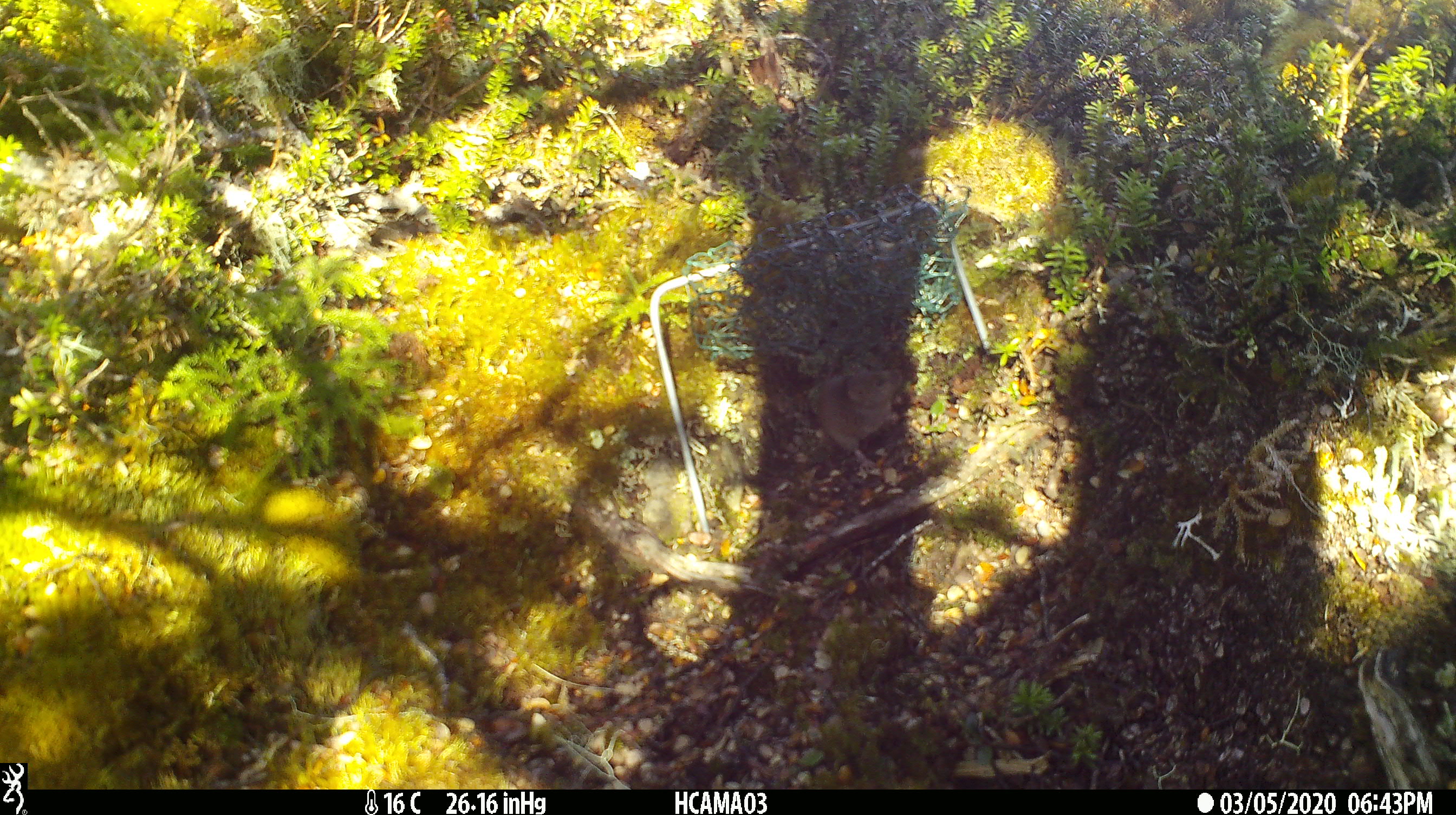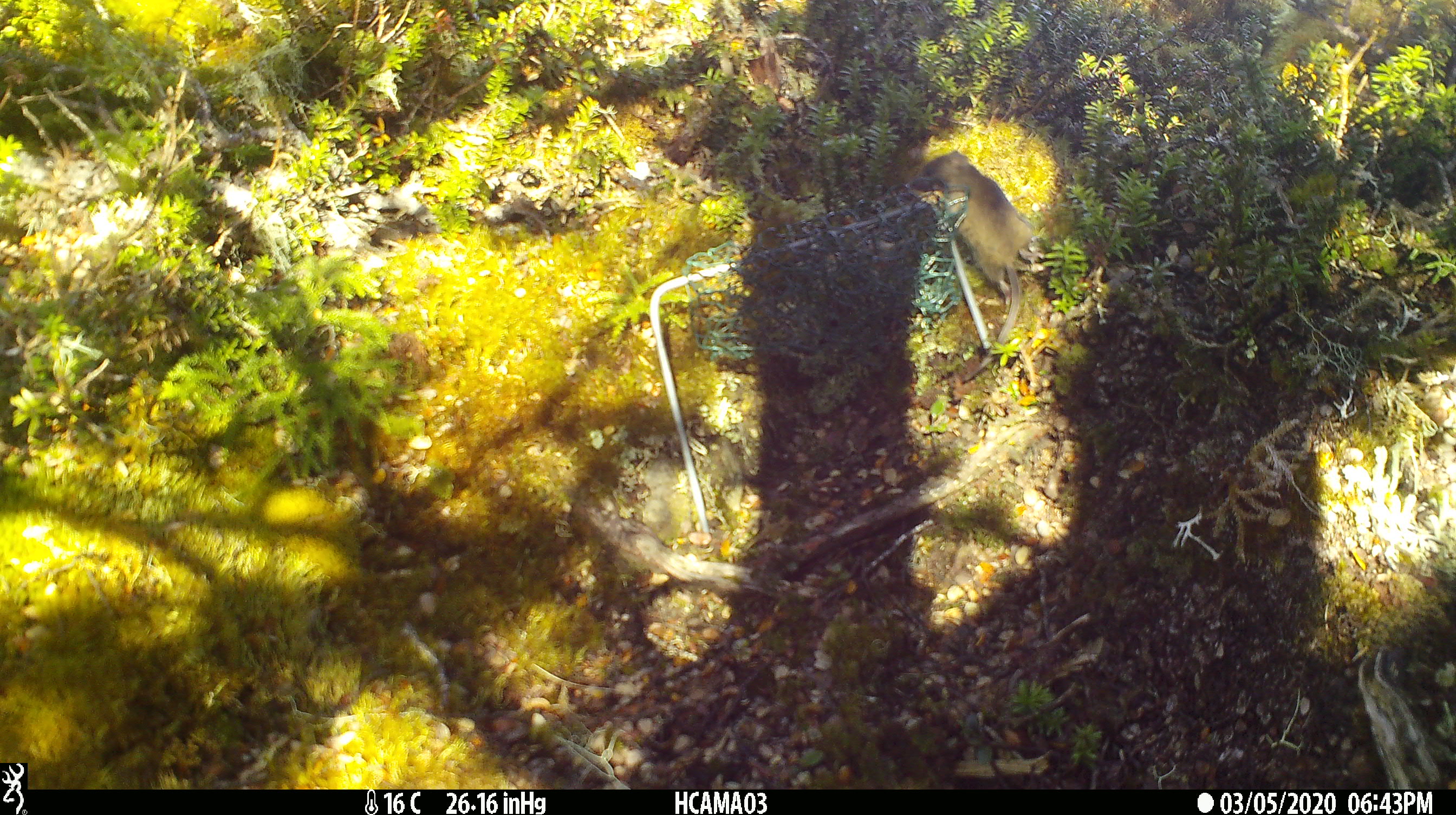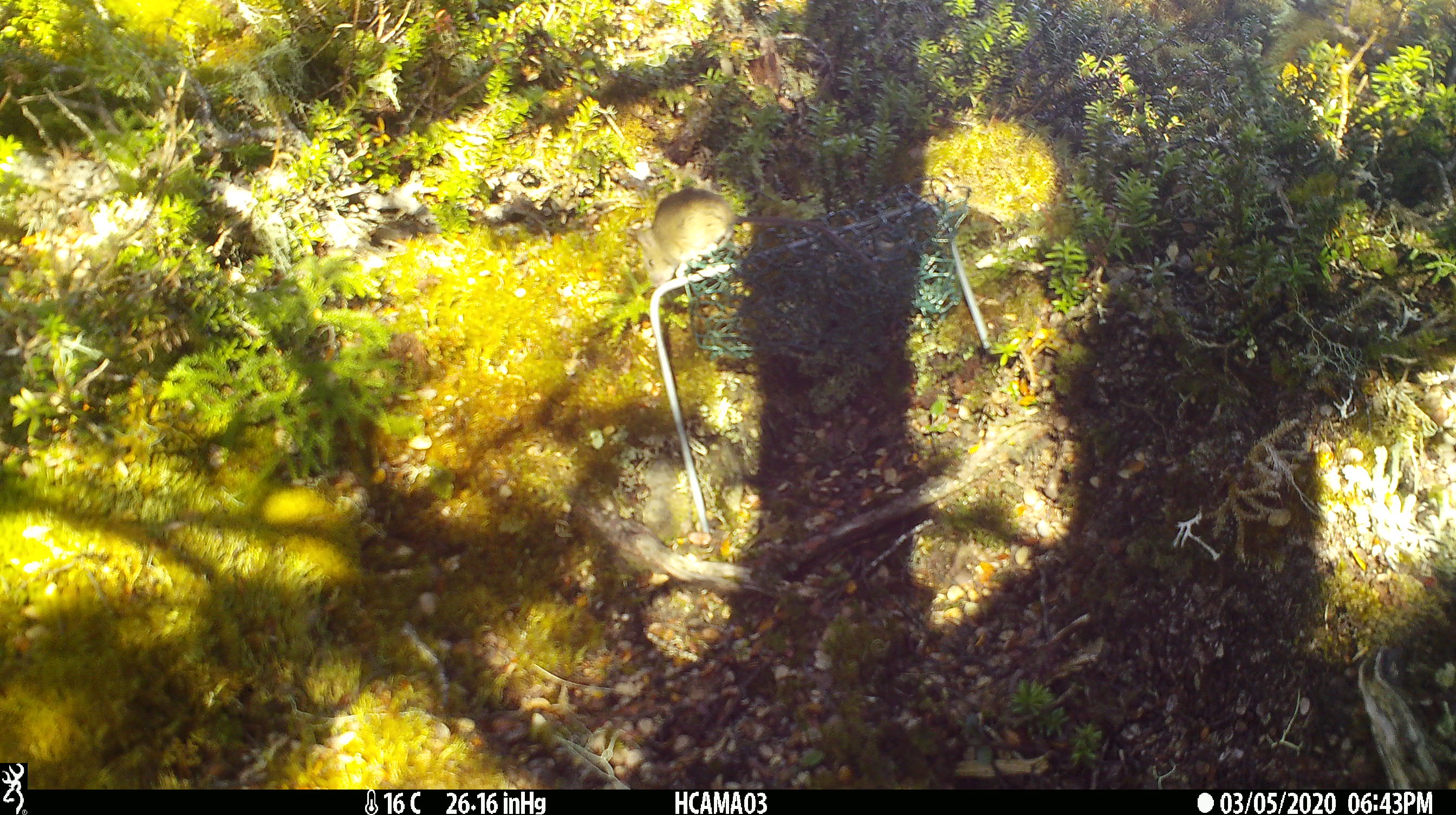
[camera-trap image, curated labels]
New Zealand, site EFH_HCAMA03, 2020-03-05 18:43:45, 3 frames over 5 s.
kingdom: Animalia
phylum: Chordata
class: Mammalia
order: Rodentia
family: Muridae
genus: Mus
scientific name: Mus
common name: mouse